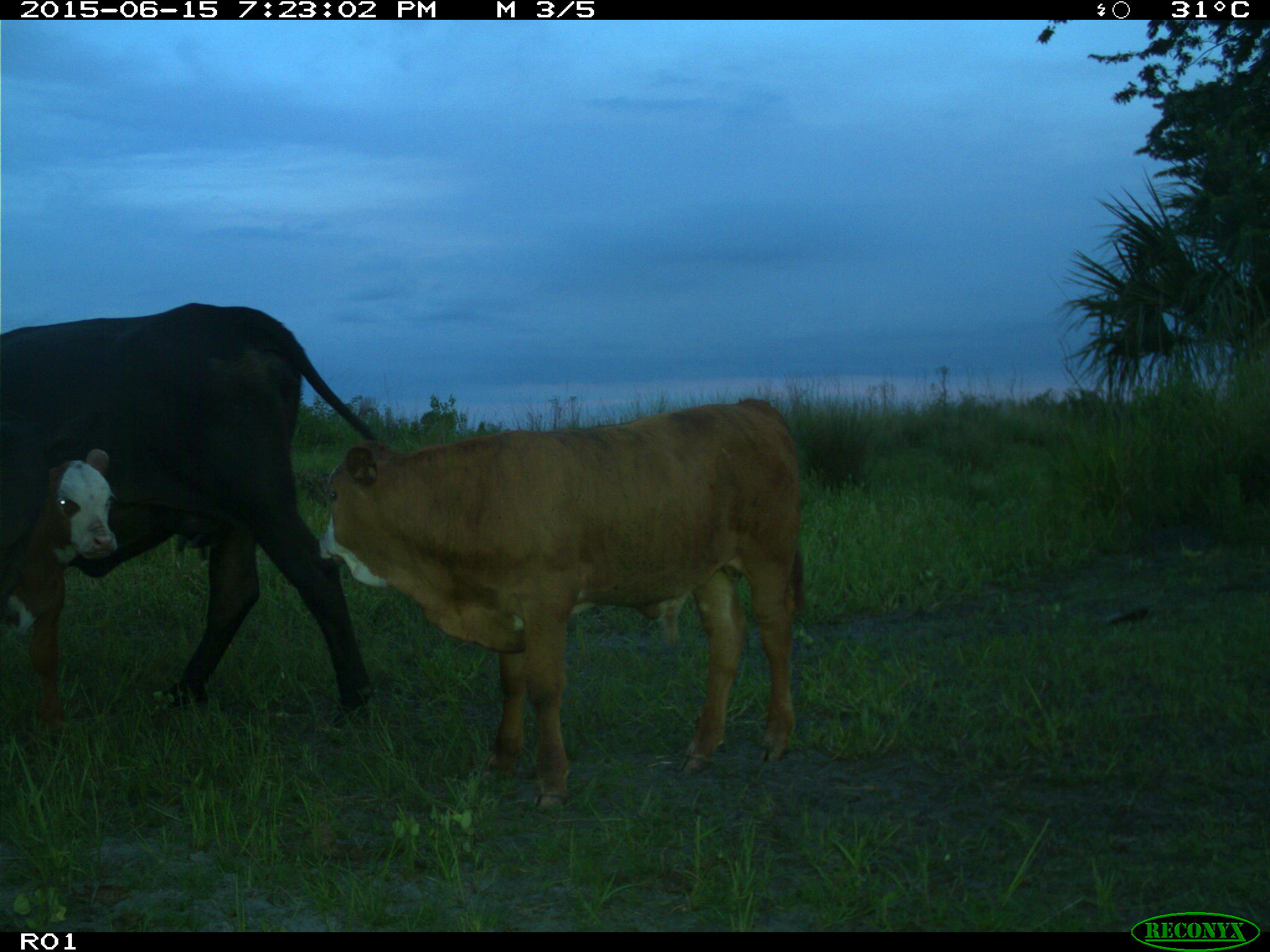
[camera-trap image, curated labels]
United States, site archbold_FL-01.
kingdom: Animalia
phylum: Chordata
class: Mammalia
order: Artiodactyla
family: Bovidae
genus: Bos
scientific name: Bos taurus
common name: domestic cow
Bos taurus (domestic cow).